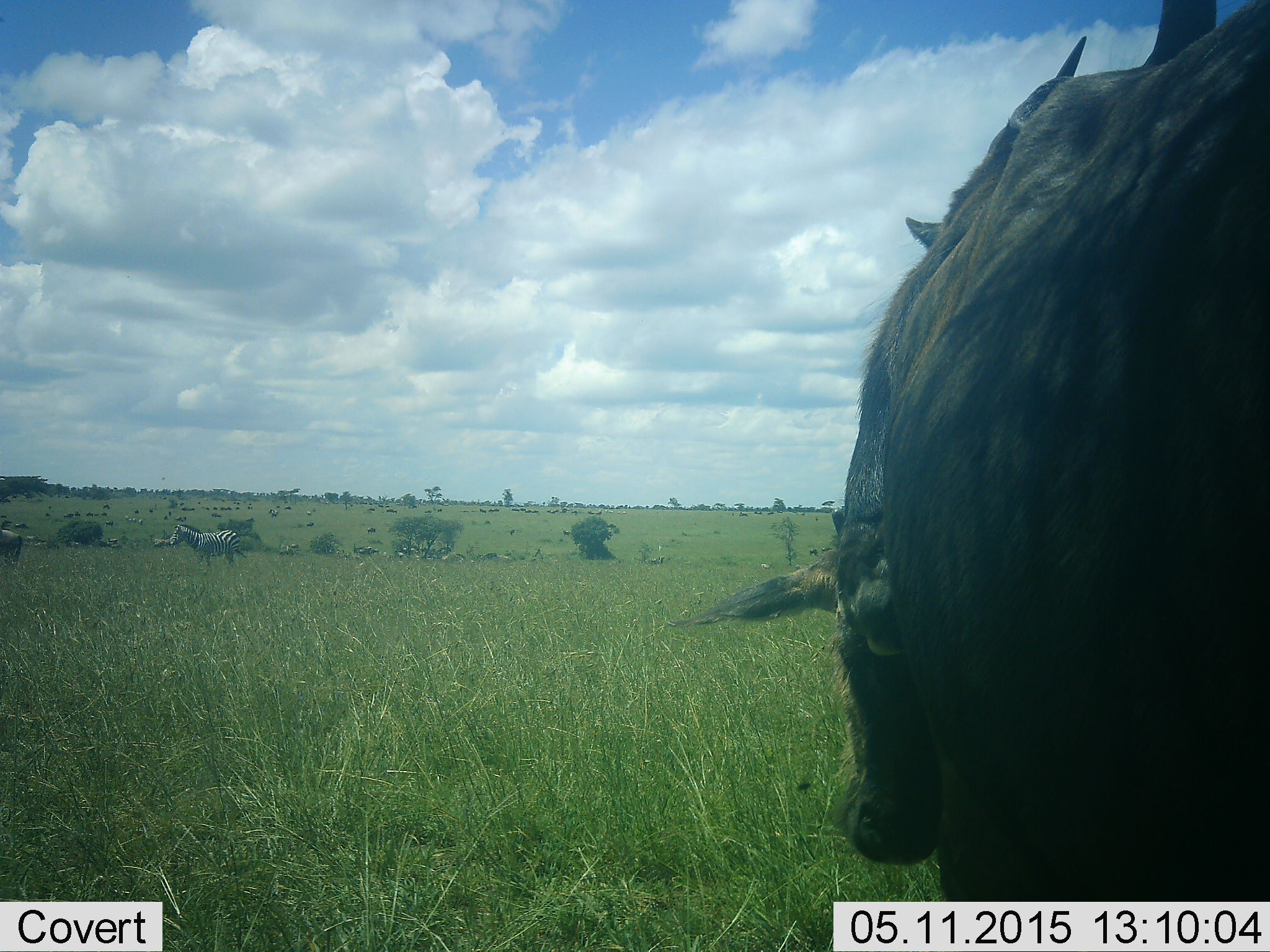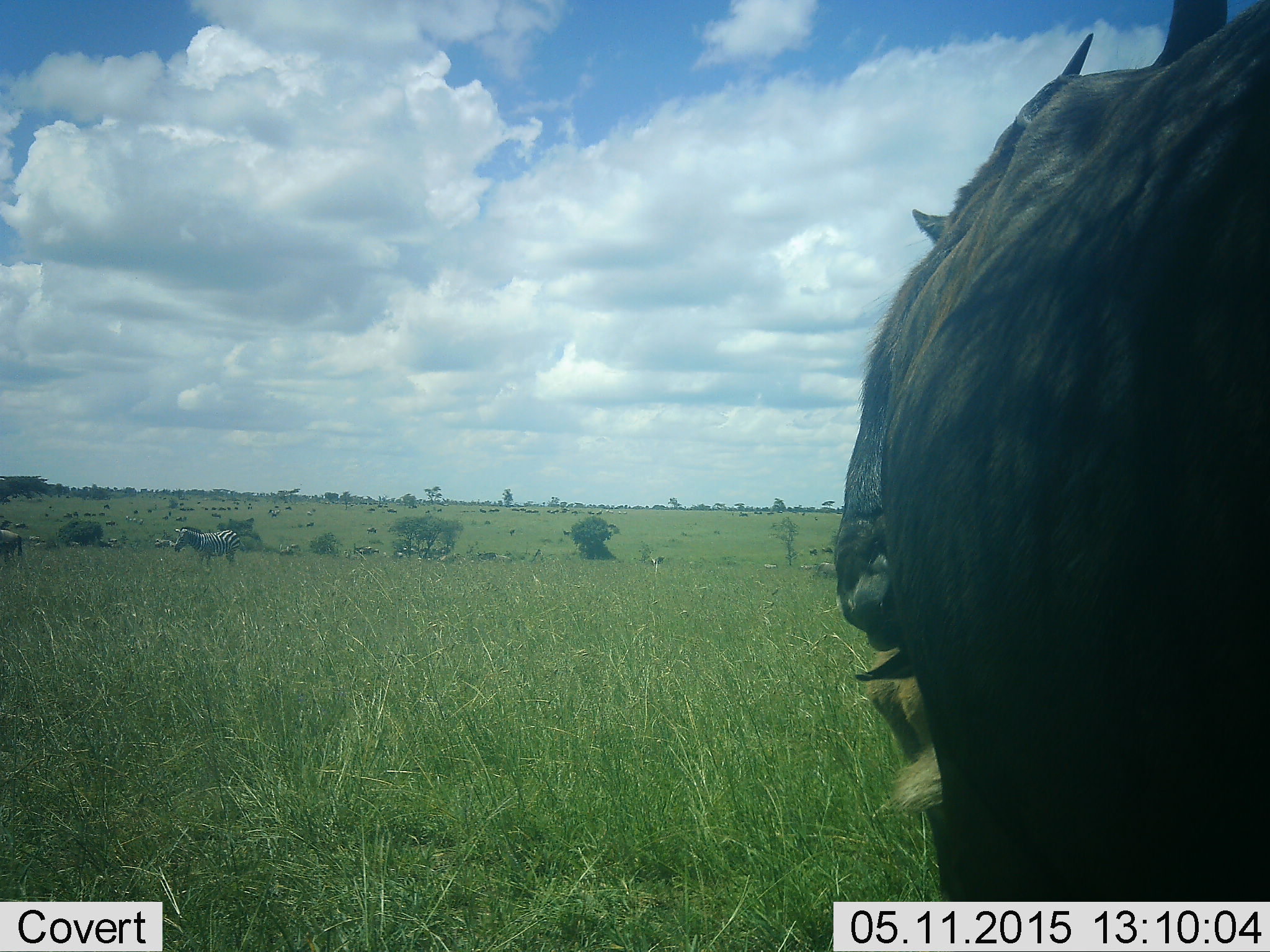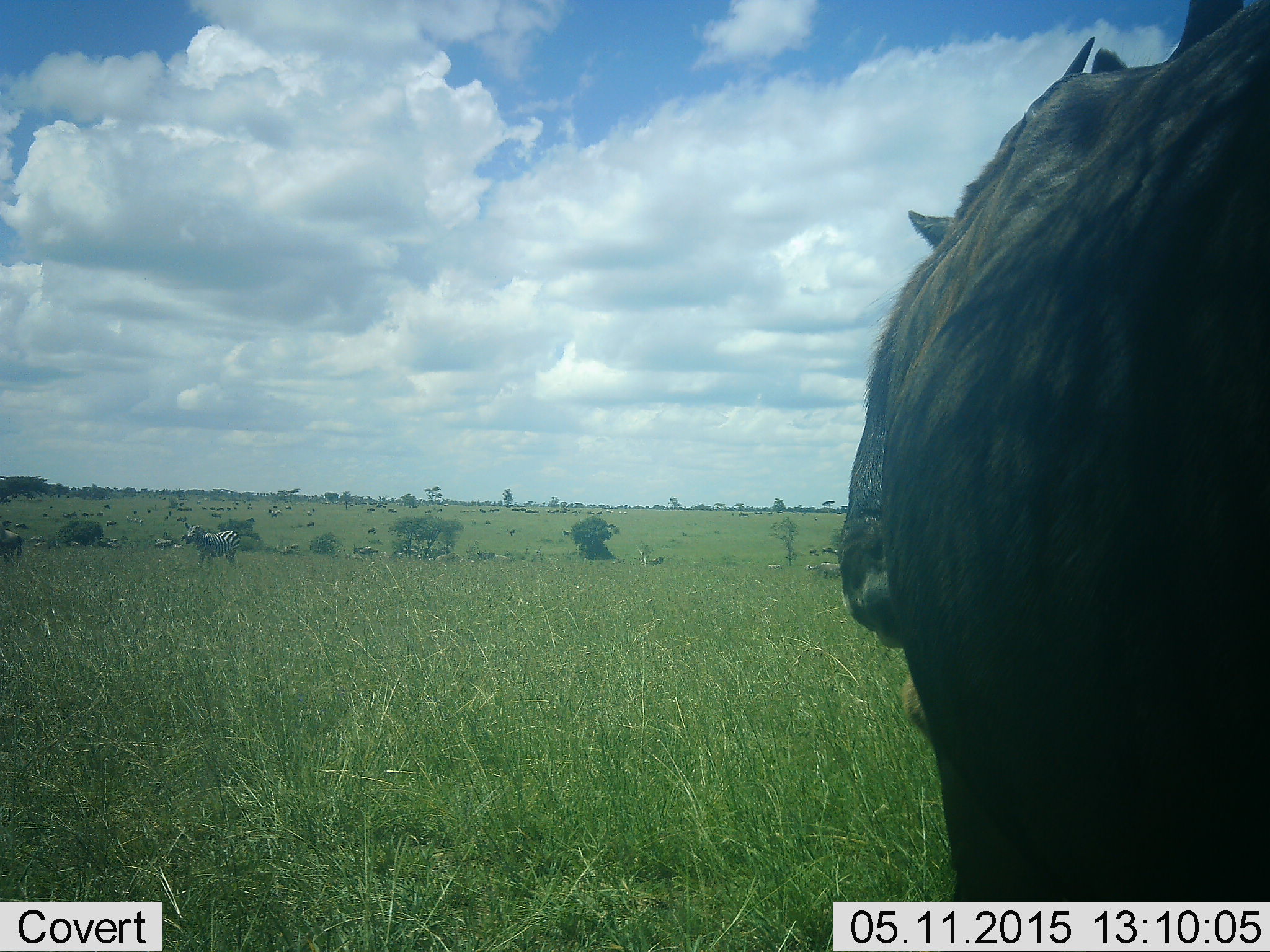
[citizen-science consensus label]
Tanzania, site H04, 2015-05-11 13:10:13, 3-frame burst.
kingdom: Animalia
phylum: Chordata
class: Mammalia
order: Artiodactyla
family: Bovidae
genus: Connochaetes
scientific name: Connochaetes taurinus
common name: blue wildebeest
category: wildebeest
Wildebeest (blue wildebeest) (Connochaetes taurinus), count 2. Behavior (volunteer vote fractions): standing 100%, resting 7%, moving 29%, interacting 7%. Young present (vote fraction): 7%. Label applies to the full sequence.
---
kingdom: Animalia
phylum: Chordata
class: Mammalia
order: Perissodactyla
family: Equidae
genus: Equus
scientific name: Equus quagga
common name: plains zebra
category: zebra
Zebra (plains zebra) (Equus quagga), count 1. Behavior (volunteer vote fractions): standing 82%, resting 0%, moving 18%, interacting 0%. Young present (vote fraction): 0%. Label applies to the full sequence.